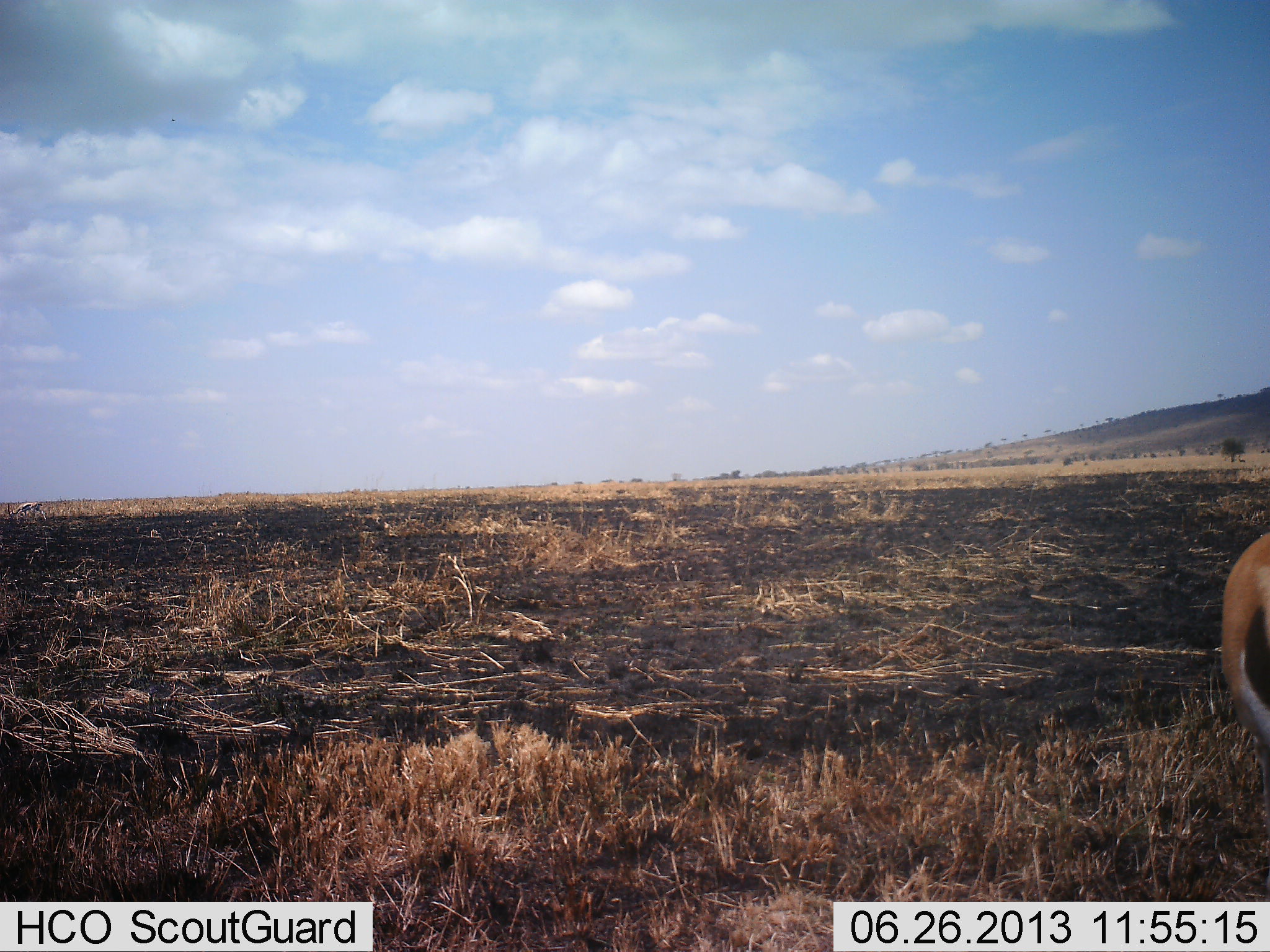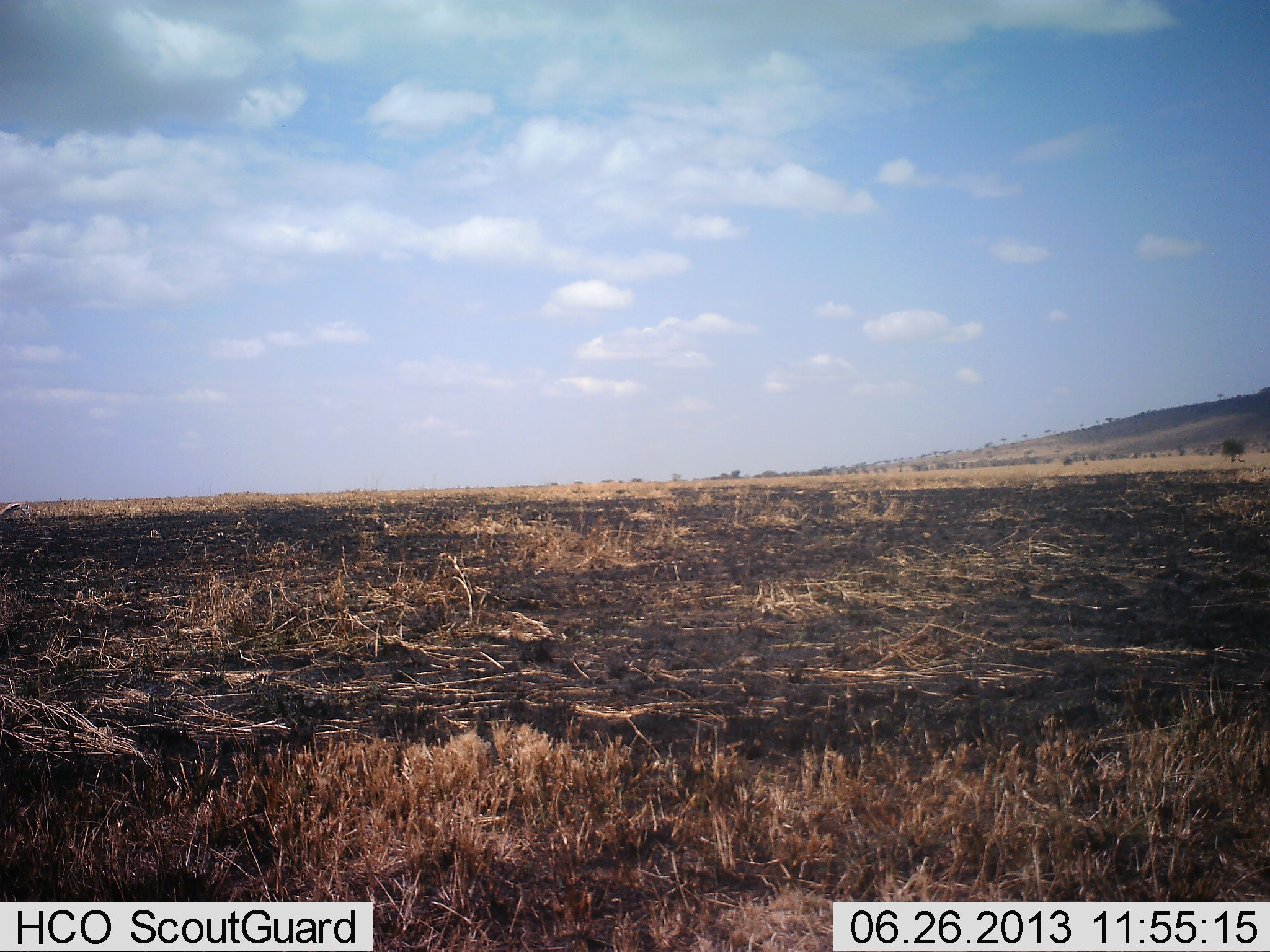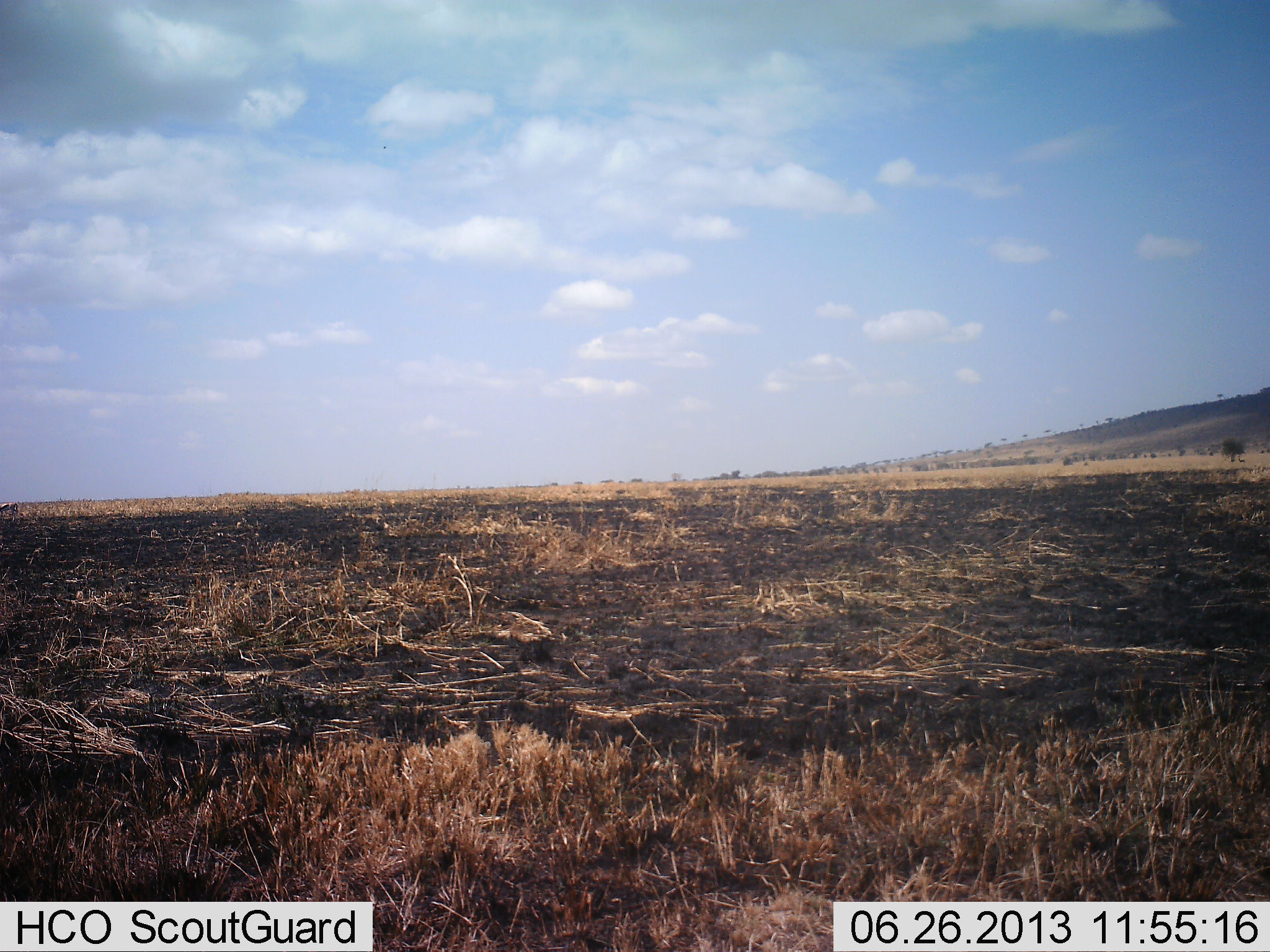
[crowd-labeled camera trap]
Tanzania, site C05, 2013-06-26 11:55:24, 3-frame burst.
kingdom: Animalia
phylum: Chordata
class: Mammalia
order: Artiodactyla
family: Bovidae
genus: Eudorcas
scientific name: Eudorcas thomsonii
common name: thomson's gazelle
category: gazellethomsons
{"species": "gazellethomsons (thomson's gazelle) (Eudorcas thomsonii)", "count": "1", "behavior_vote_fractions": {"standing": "38%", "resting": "0%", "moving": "62%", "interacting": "0%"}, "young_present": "0%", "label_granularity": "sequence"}